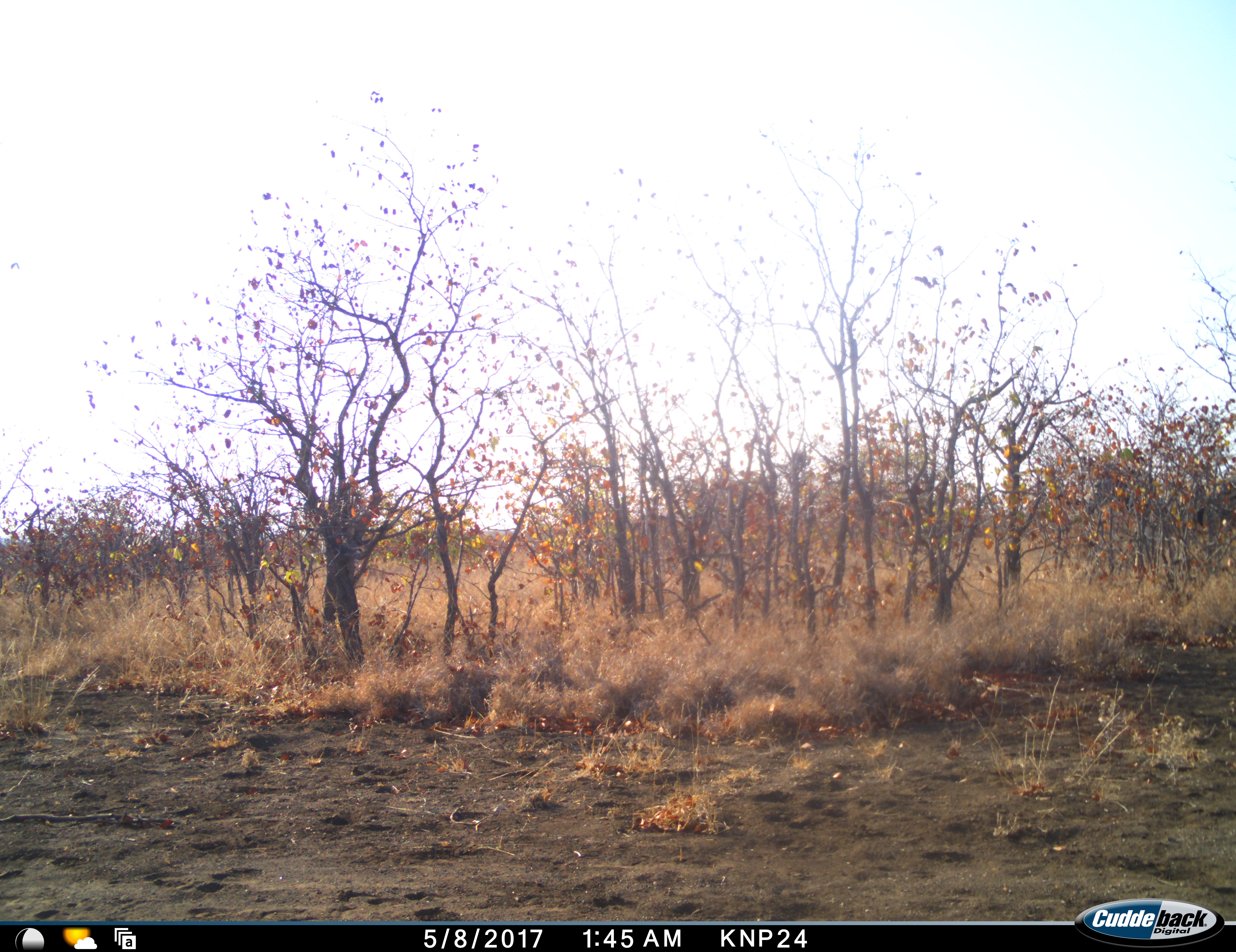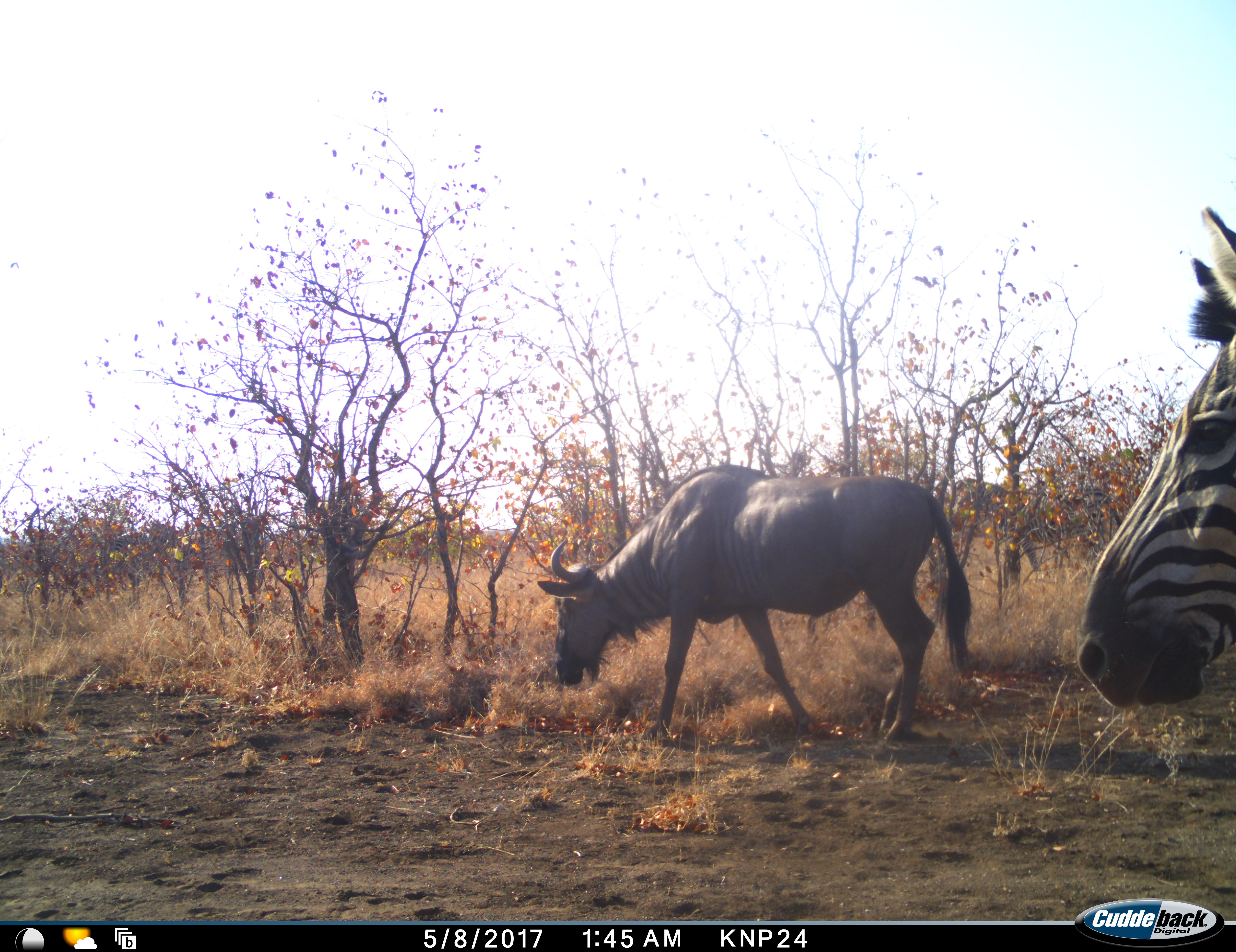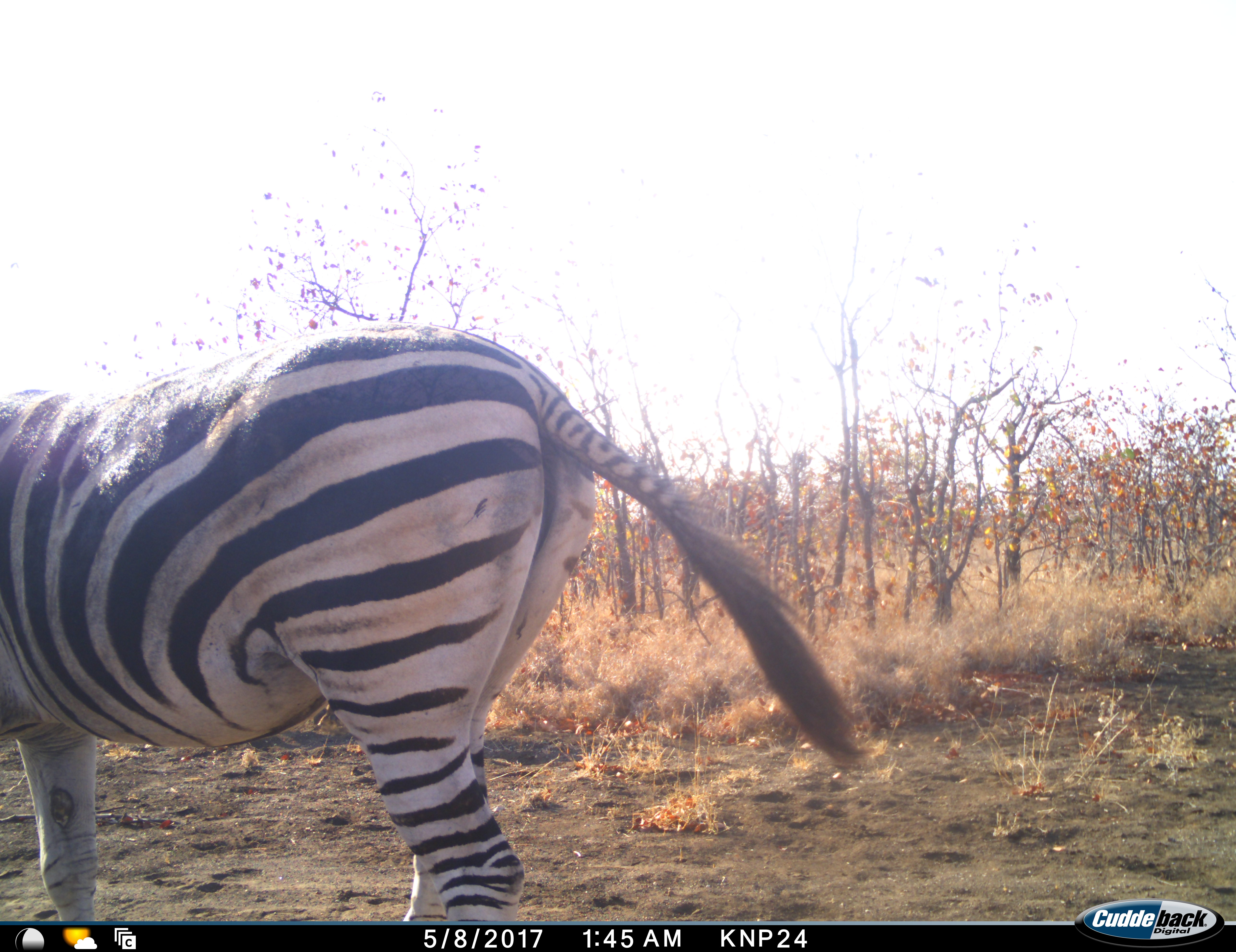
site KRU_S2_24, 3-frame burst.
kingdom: Animalia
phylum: Chordata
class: Mammalia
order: Artiodactyla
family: Bovidae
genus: Connochaetes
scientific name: Connochaetes taurinus taurinus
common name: blue wildebeest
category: wildebeestblue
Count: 1.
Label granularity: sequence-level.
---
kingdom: Animalia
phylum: Chordata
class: Mammalia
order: Perissodactyla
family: Equidae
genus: Equus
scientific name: Equus quagga burchellii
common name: burchell's zebra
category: zebraburchells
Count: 1.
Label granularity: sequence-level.